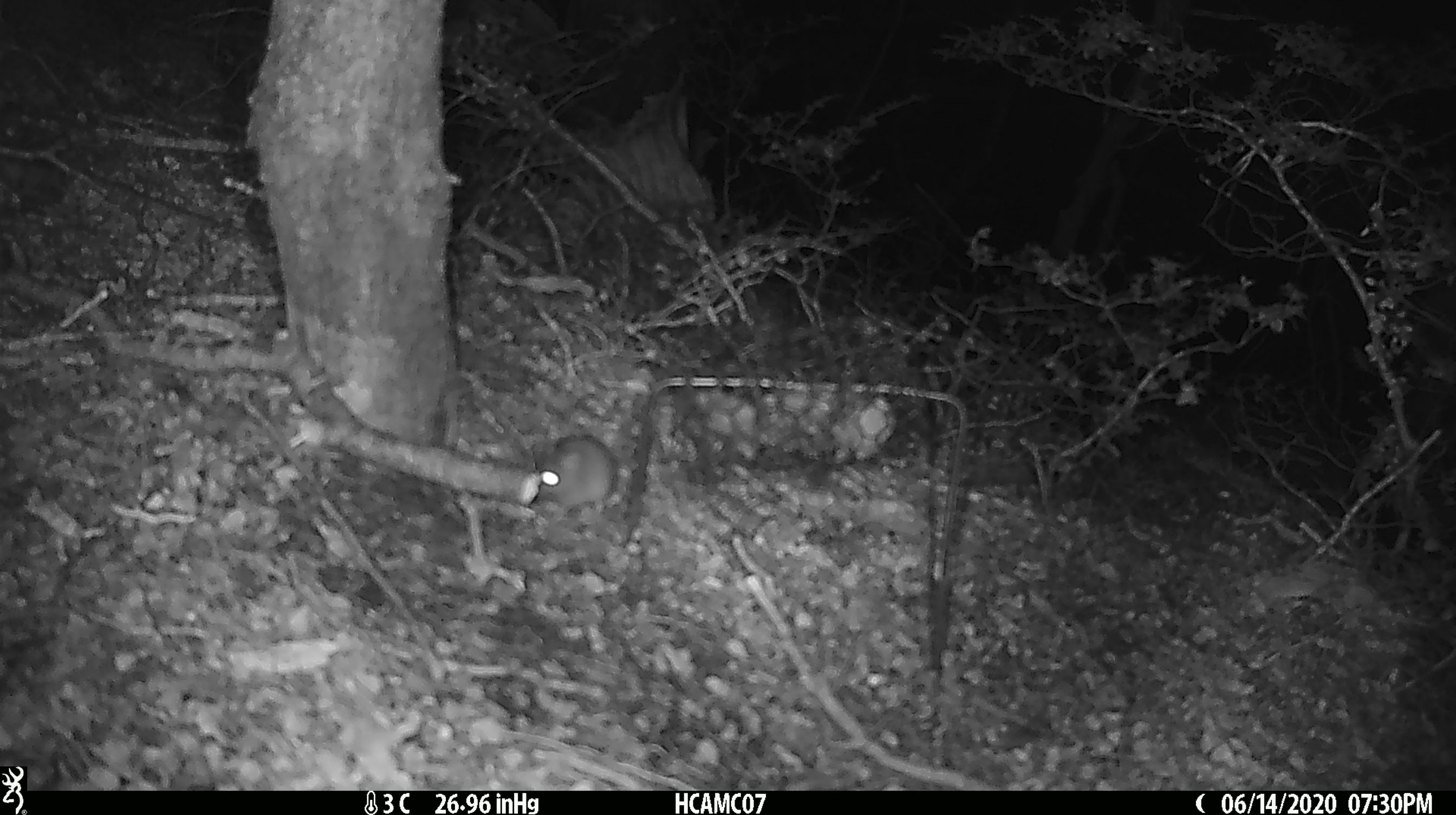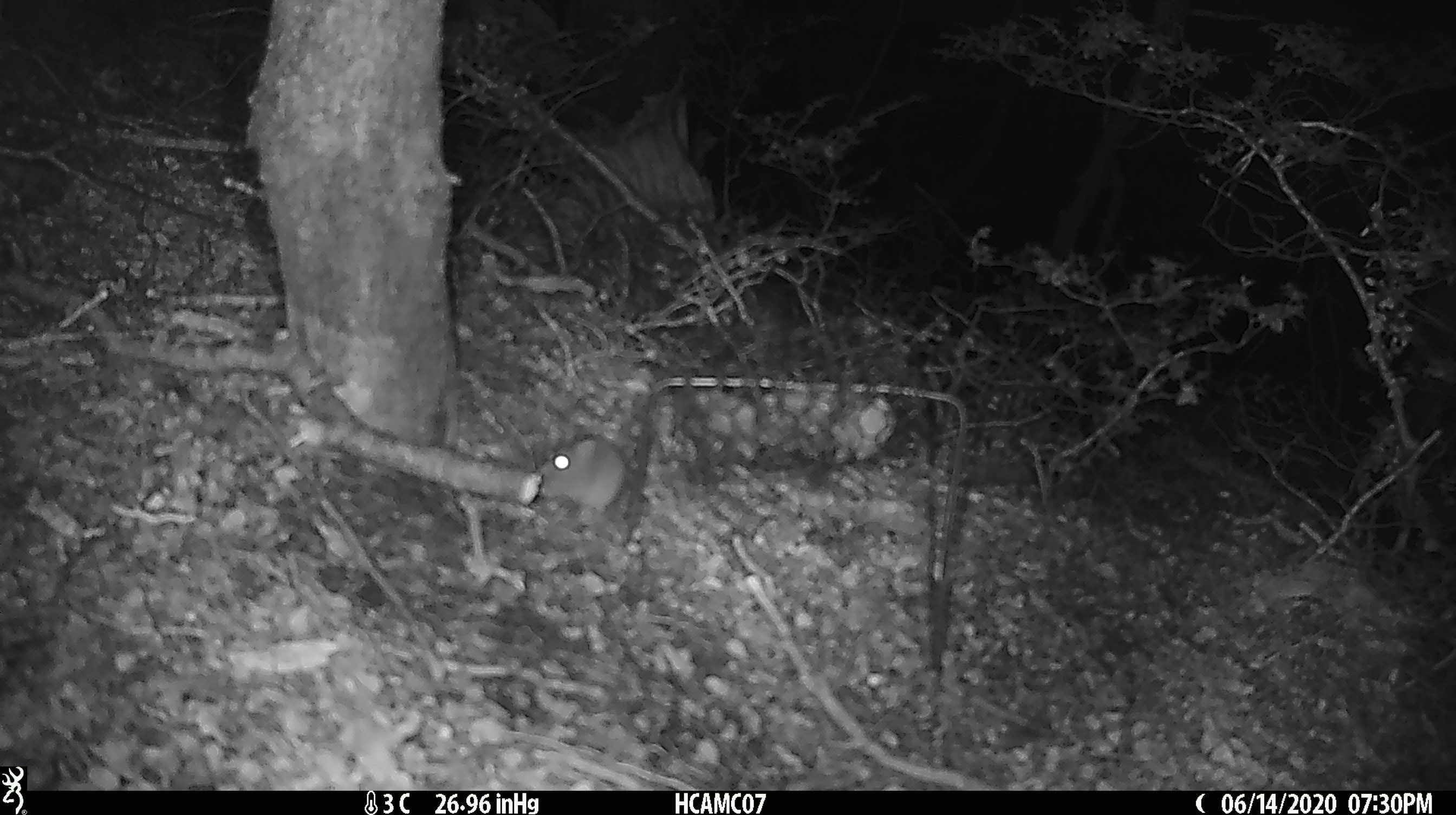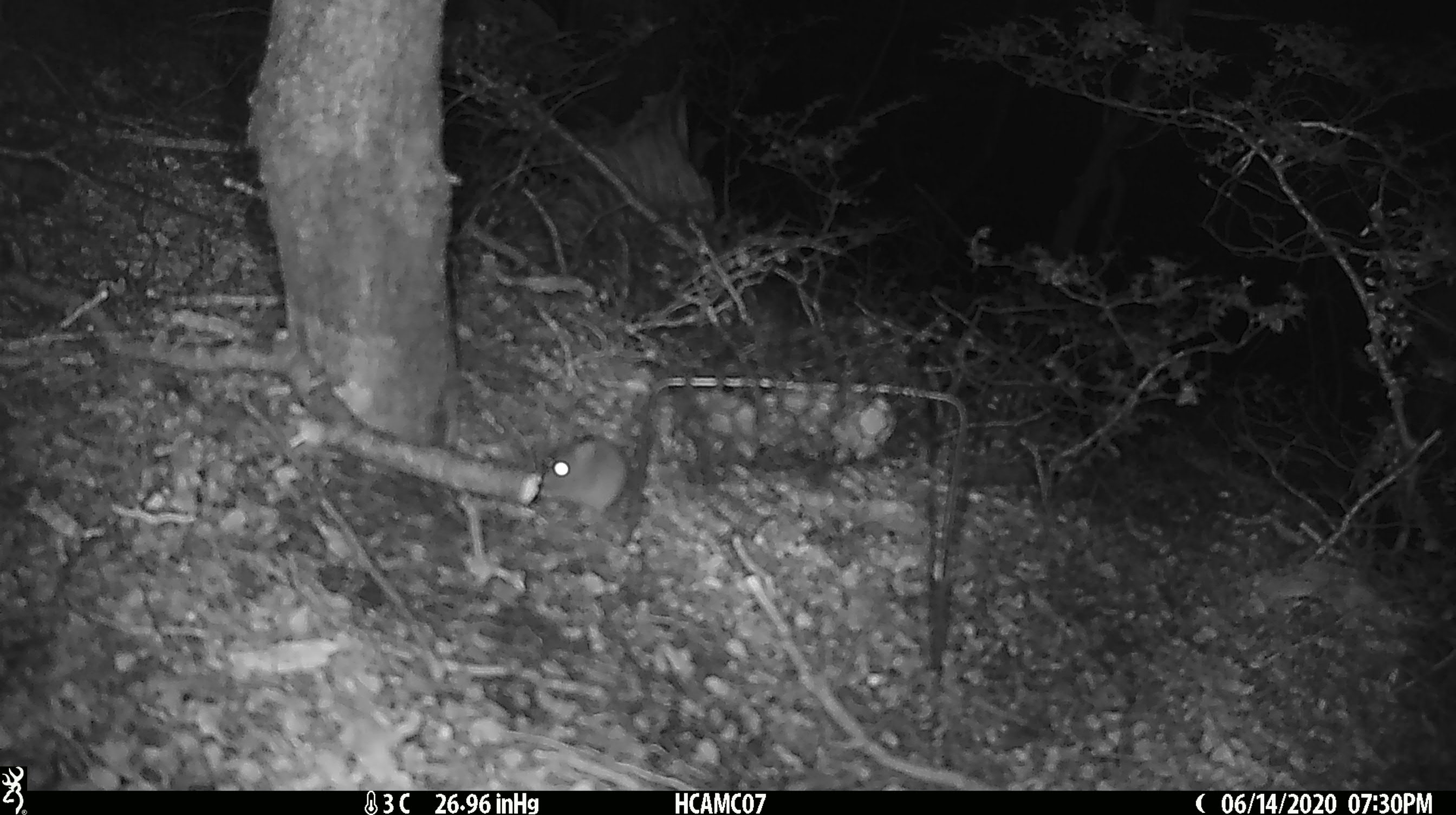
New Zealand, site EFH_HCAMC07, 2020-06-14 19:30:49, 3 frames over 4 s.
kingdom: Animalia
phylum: Chordata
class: Mammalia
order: Rodentia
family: Muridae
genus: Mus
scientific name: Mus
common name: mouse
Mouse (Mus).